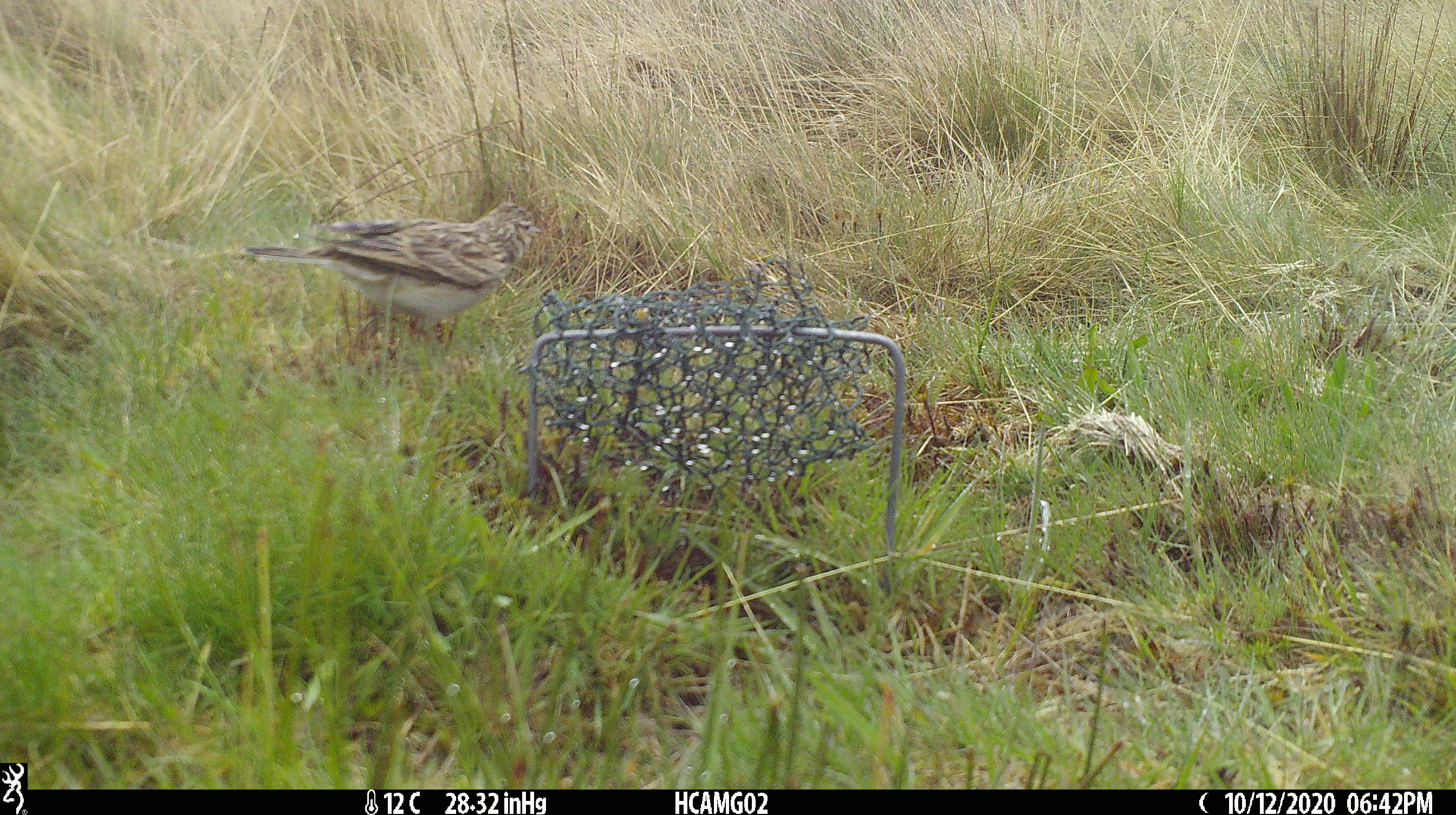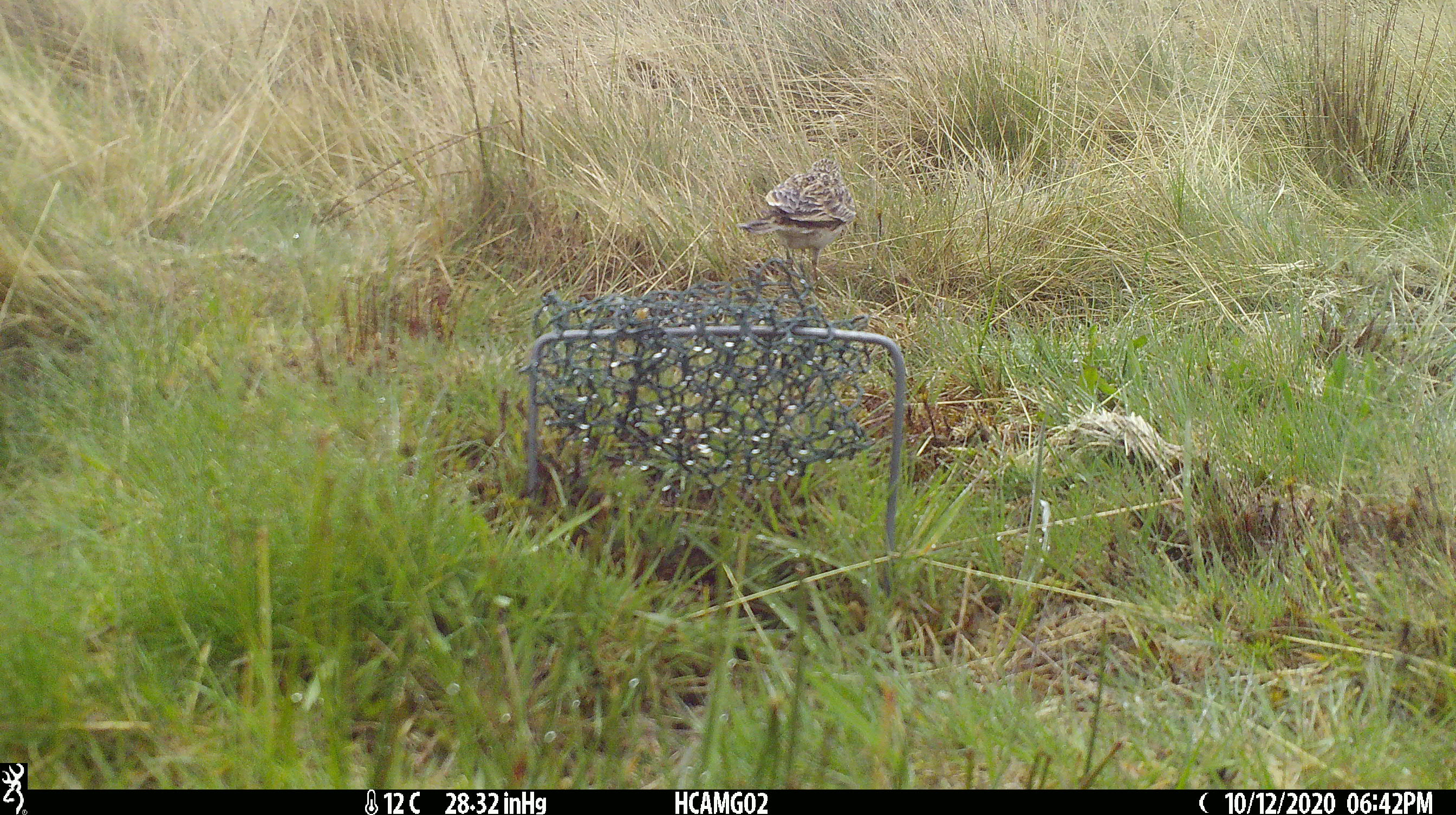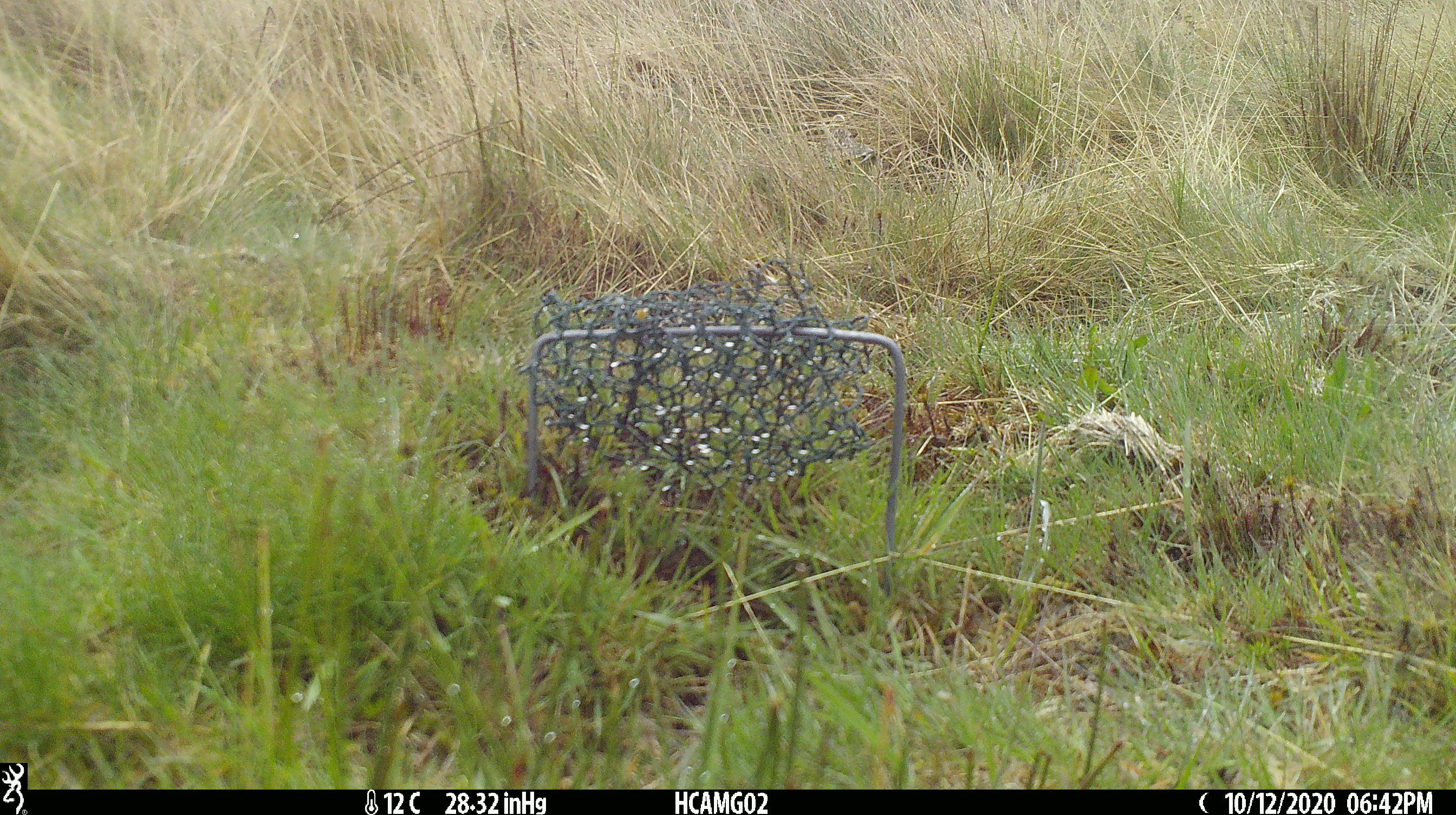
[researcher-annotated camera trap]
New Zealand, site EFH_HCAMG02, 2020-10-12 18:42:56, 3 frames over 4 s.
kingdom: Animalia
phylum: Chordata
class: Aves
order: Passeriformes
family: Motacillidae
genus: Anthus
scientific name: Anthus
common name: pipit